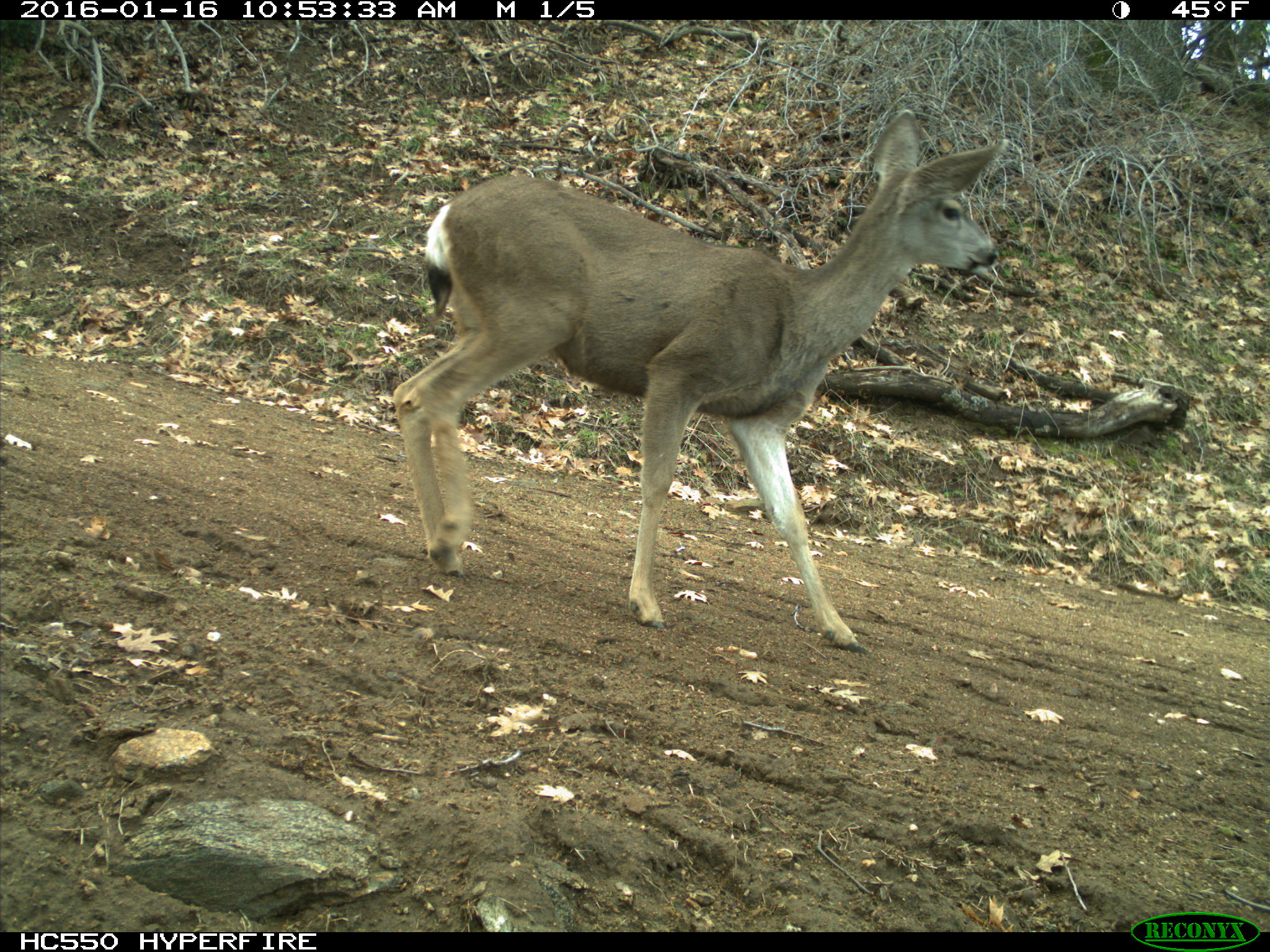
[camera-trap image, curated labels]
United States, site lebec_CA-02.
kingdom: Animalia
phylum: Chordata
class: Mammalia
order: Artiodactyla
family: Cervidae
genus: Odocoileus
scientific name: Odocoileus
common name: deer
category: unidentified deer